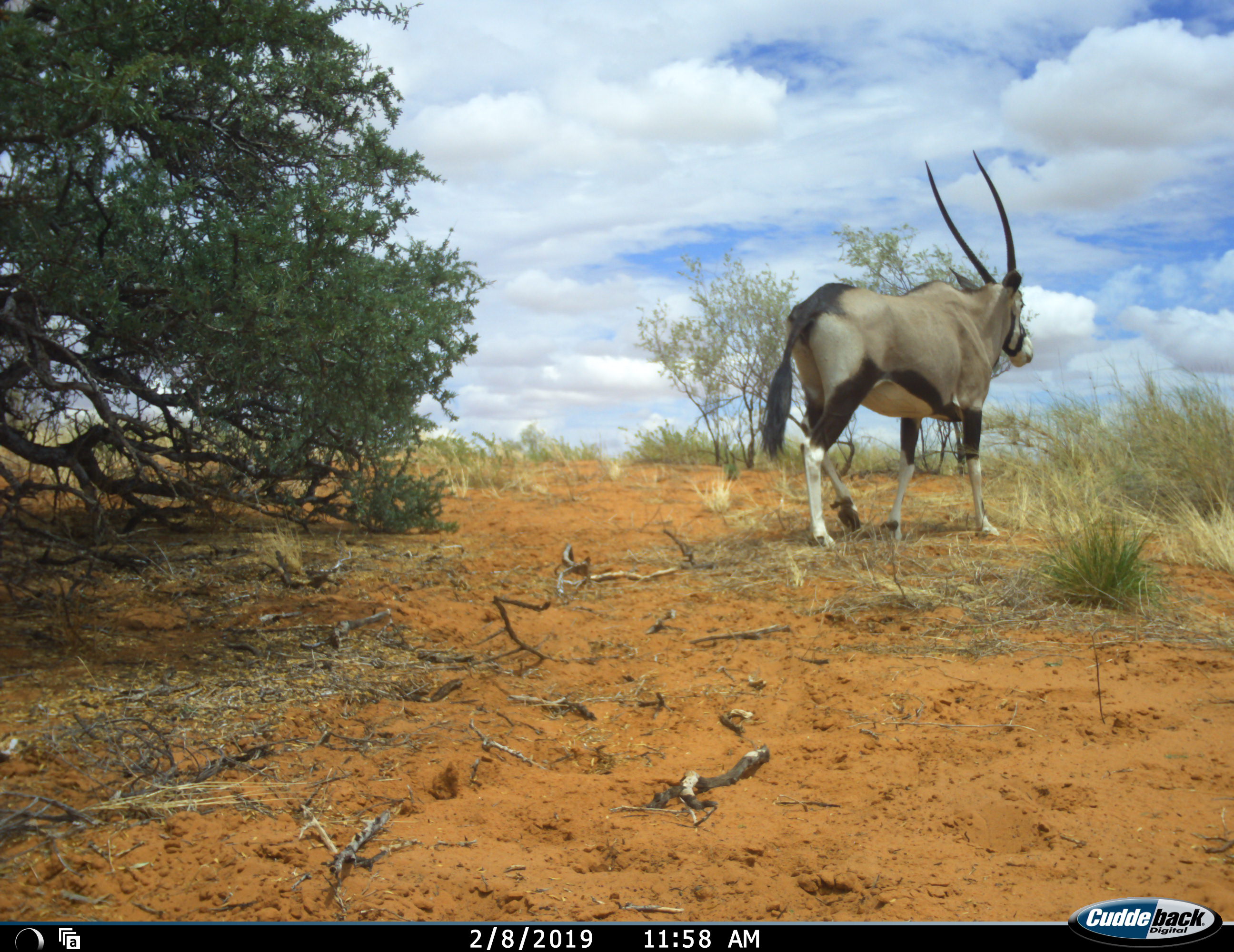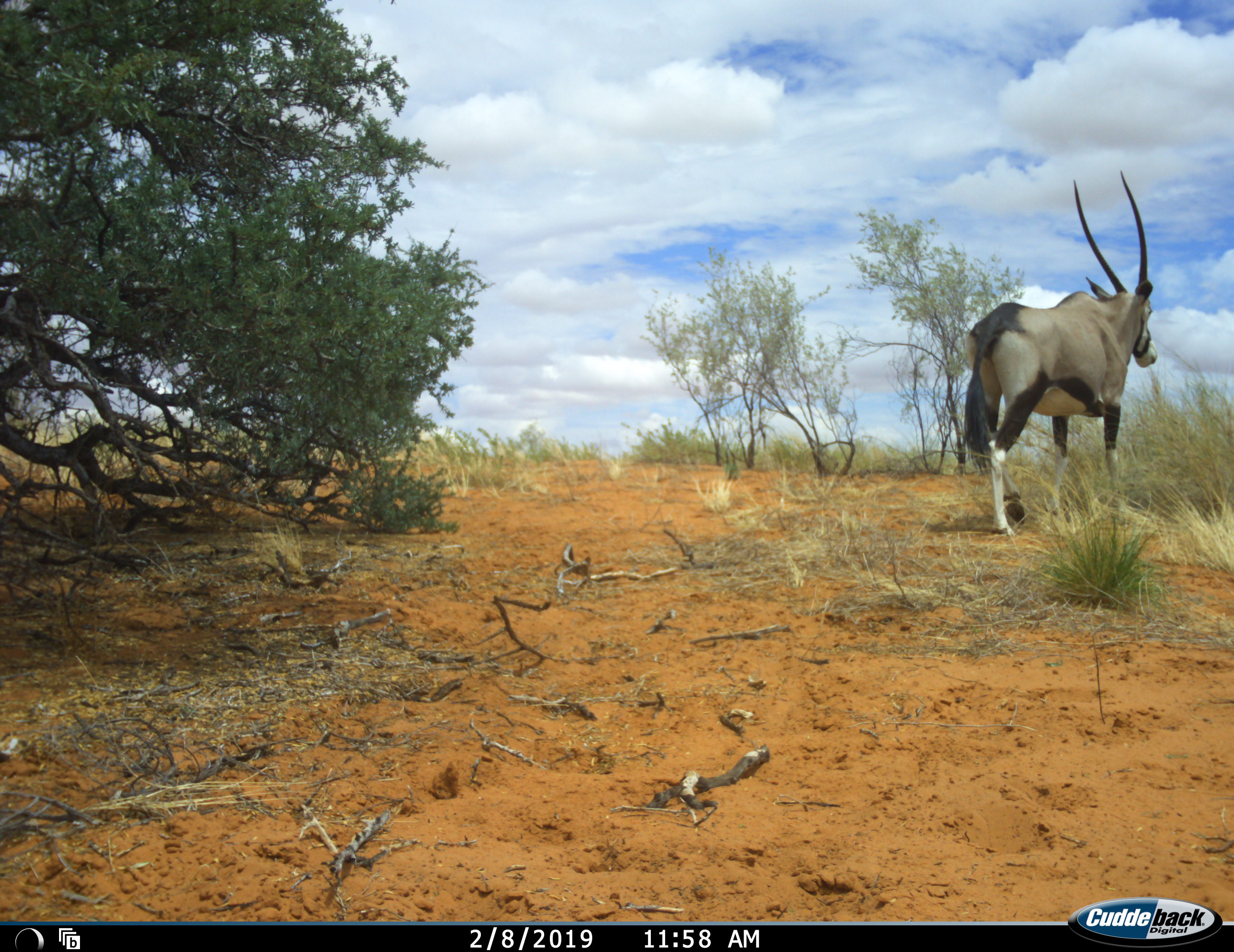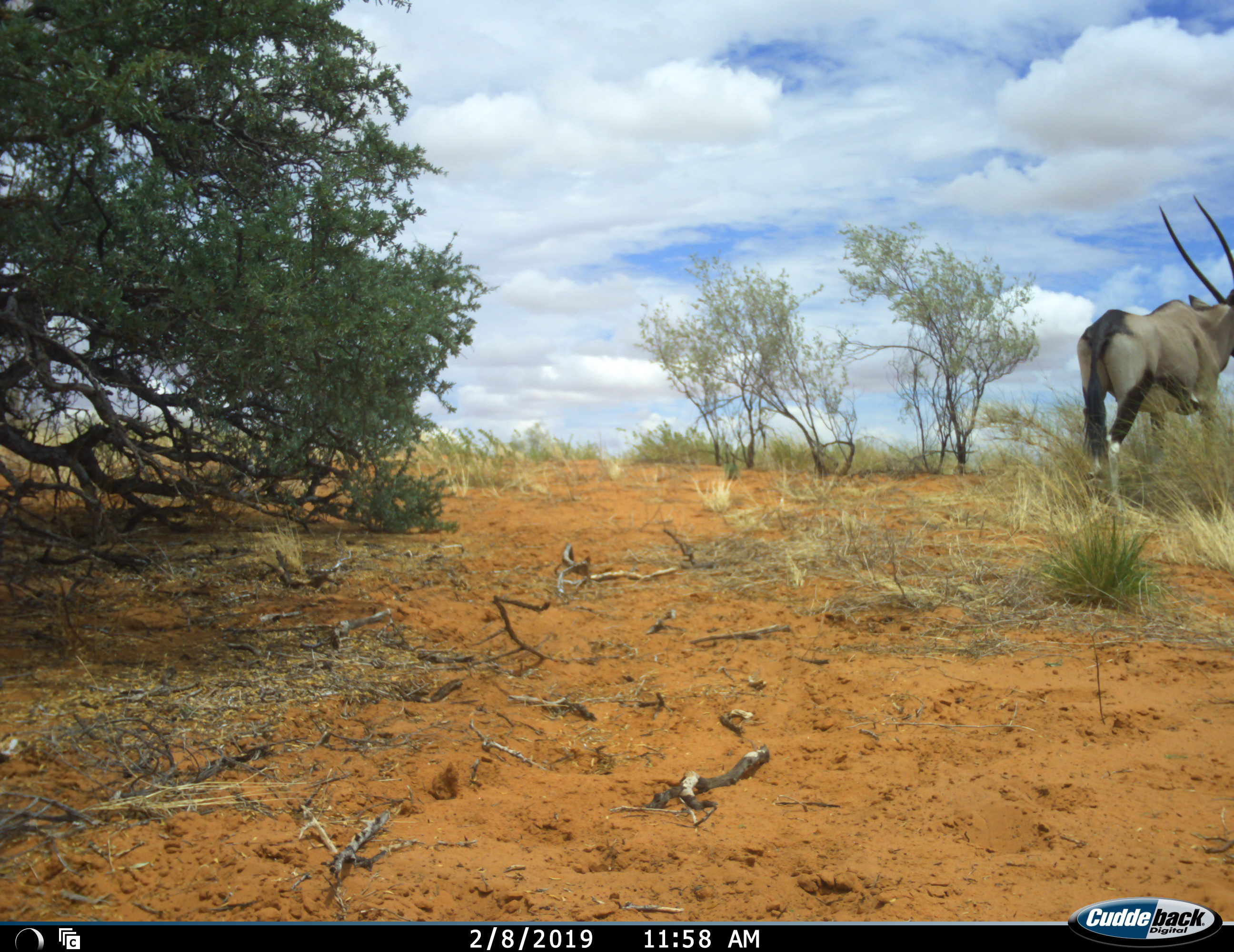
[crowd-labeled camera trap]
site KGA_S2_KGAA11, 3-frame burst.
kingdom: Animalia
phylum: Chordata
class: Mammalia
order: Artiodactyla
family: Bovidae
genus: Oryx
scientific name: Oryx gazella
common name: gemsbok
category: oryx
Oryx (gemsbok) (Oryx gazella), count 1. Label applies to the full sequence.